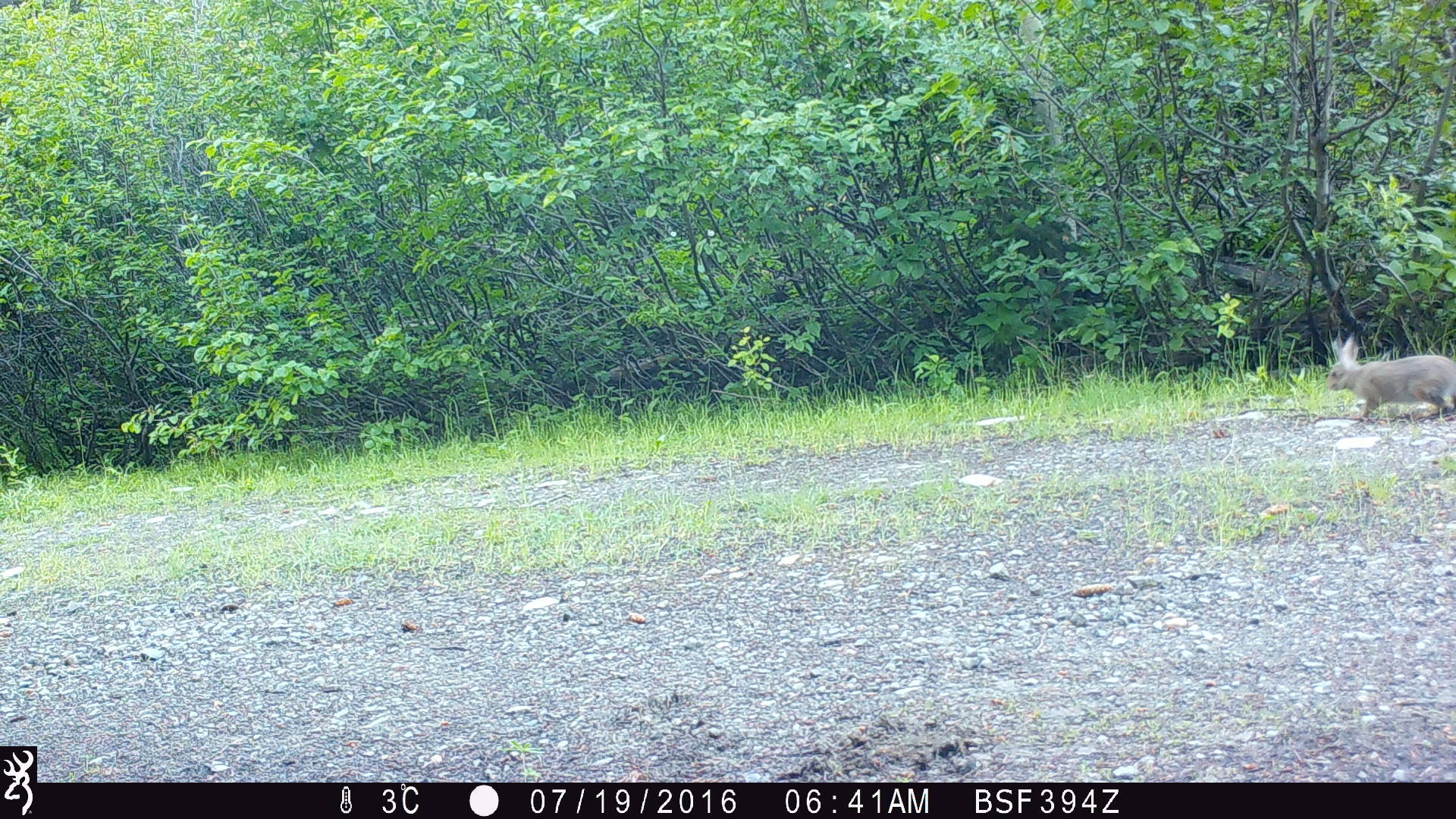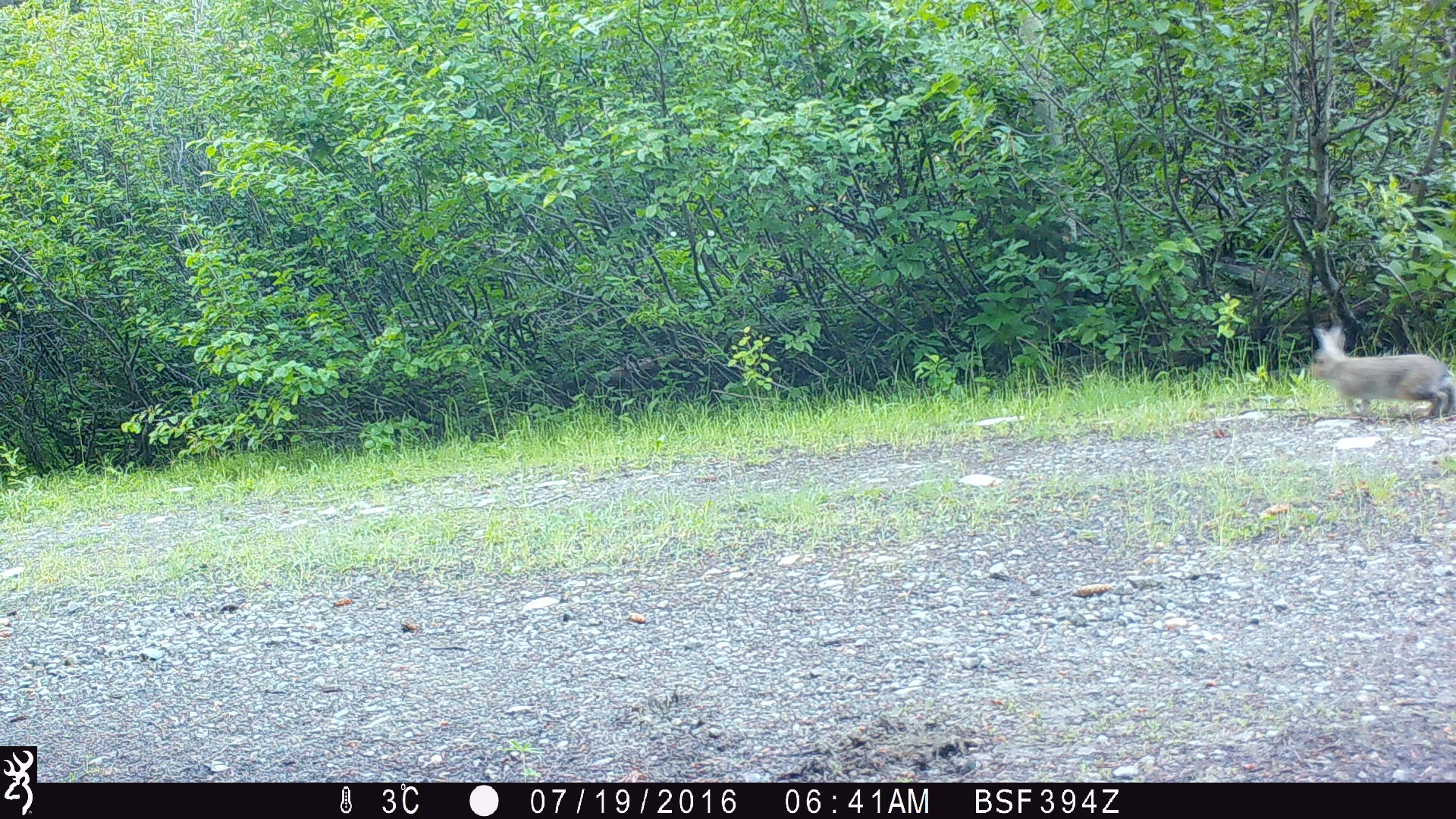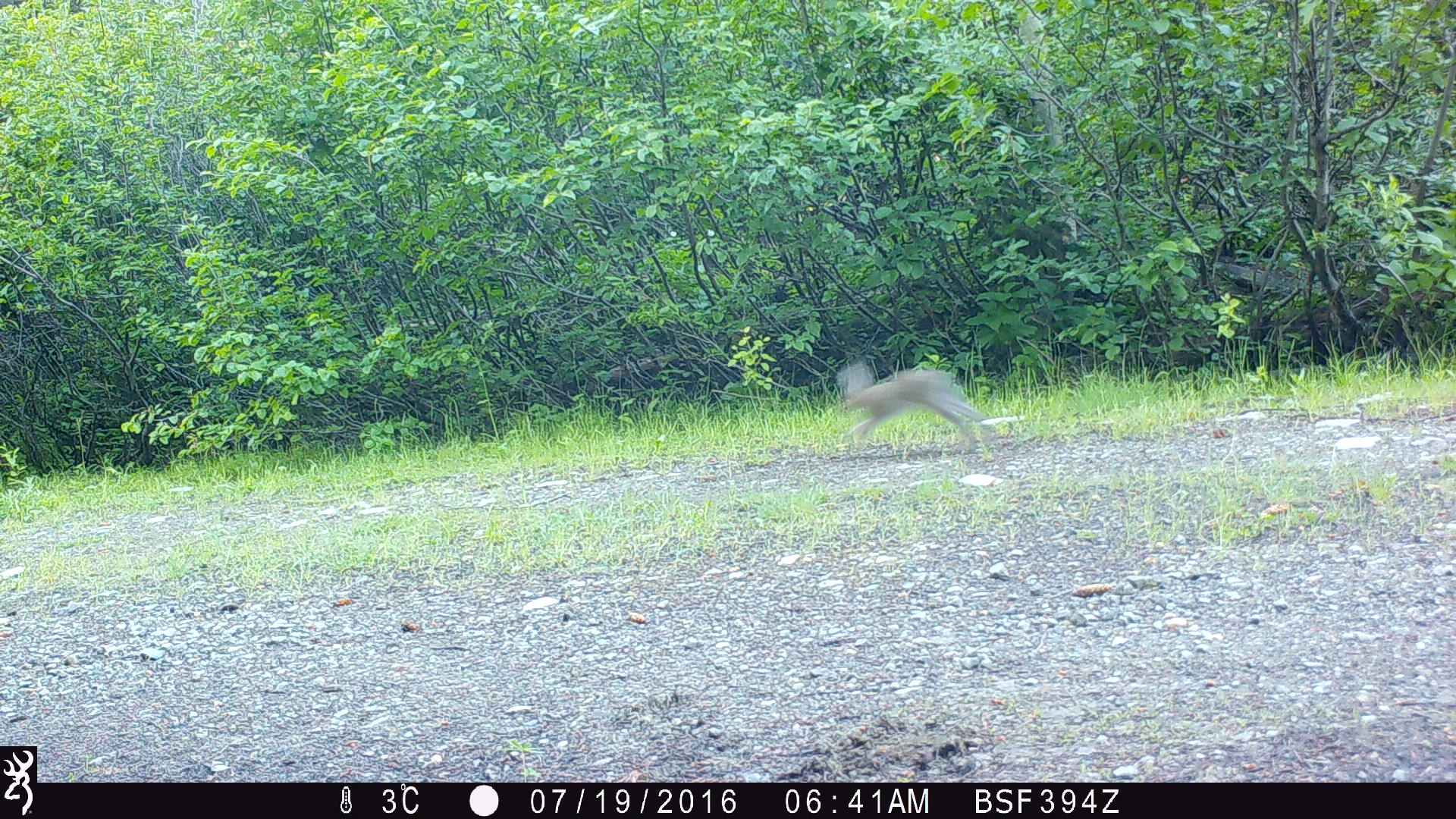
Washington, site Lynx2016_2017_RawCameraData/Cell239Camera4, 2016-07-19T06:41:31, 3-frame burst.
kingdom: Animalia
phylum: Chordata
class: Mammalia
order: Lagomorpha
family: Leporidae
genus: Lepus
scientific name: Lepus americanus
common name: snowshoe hare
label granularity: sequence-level